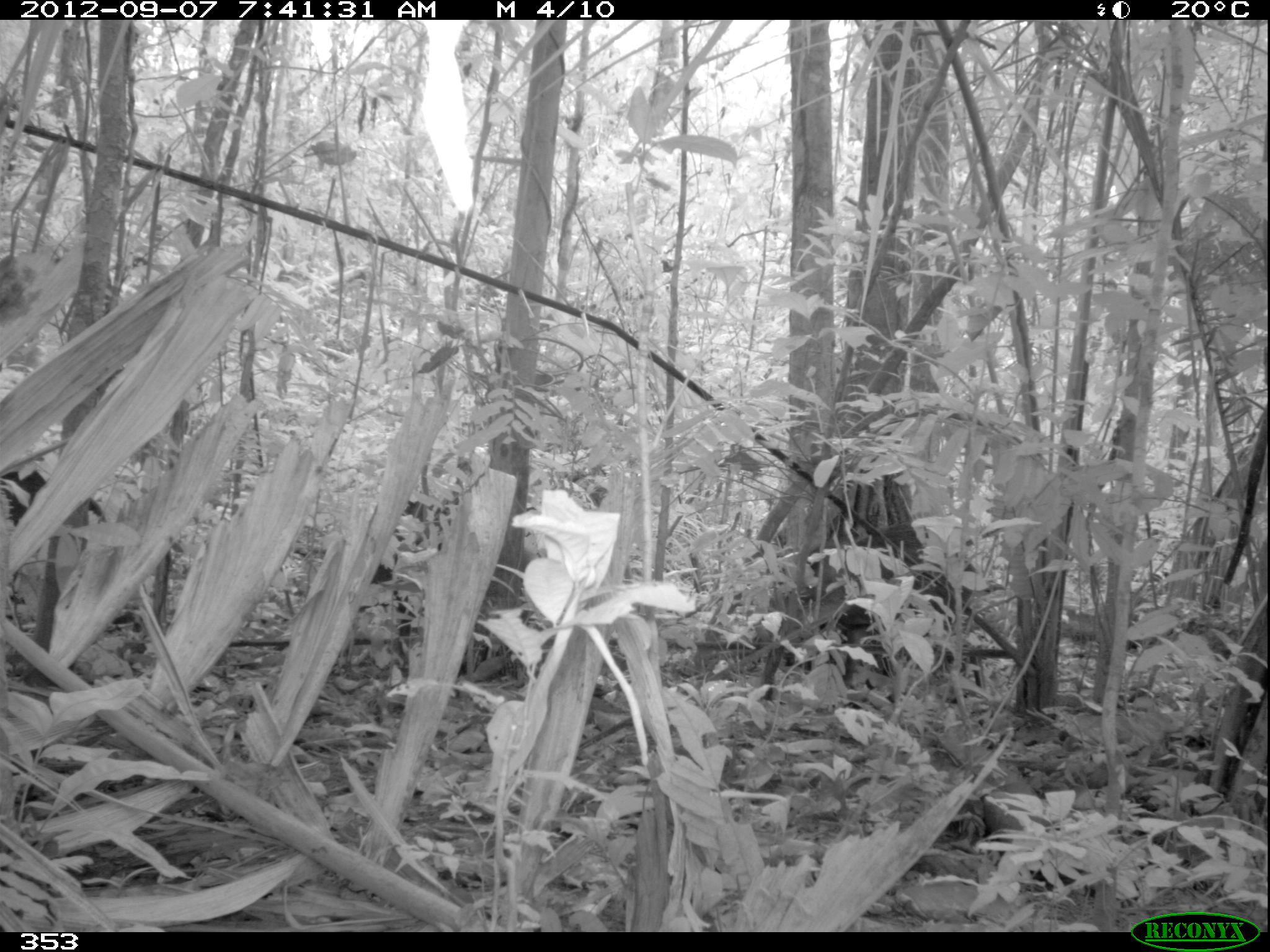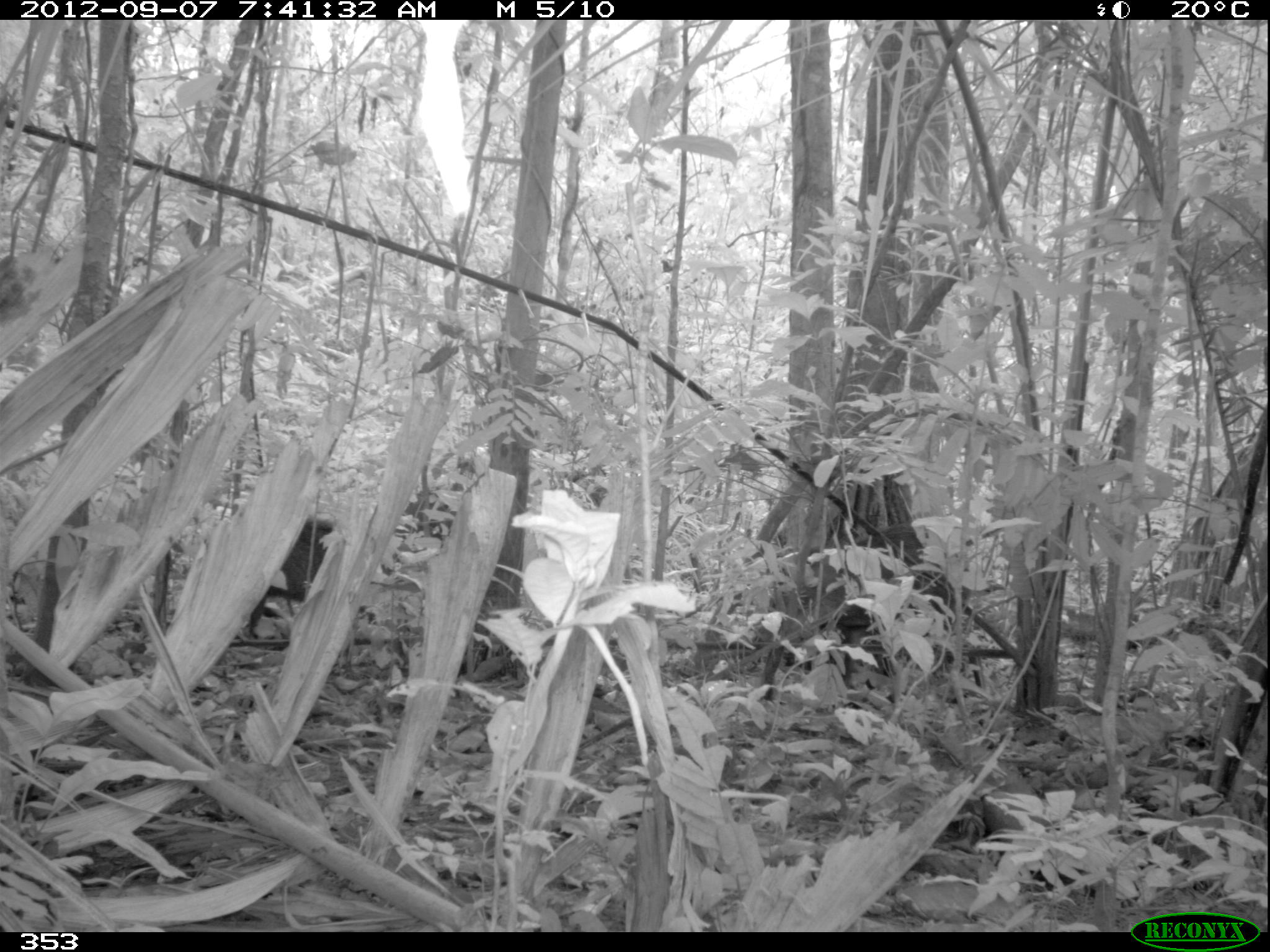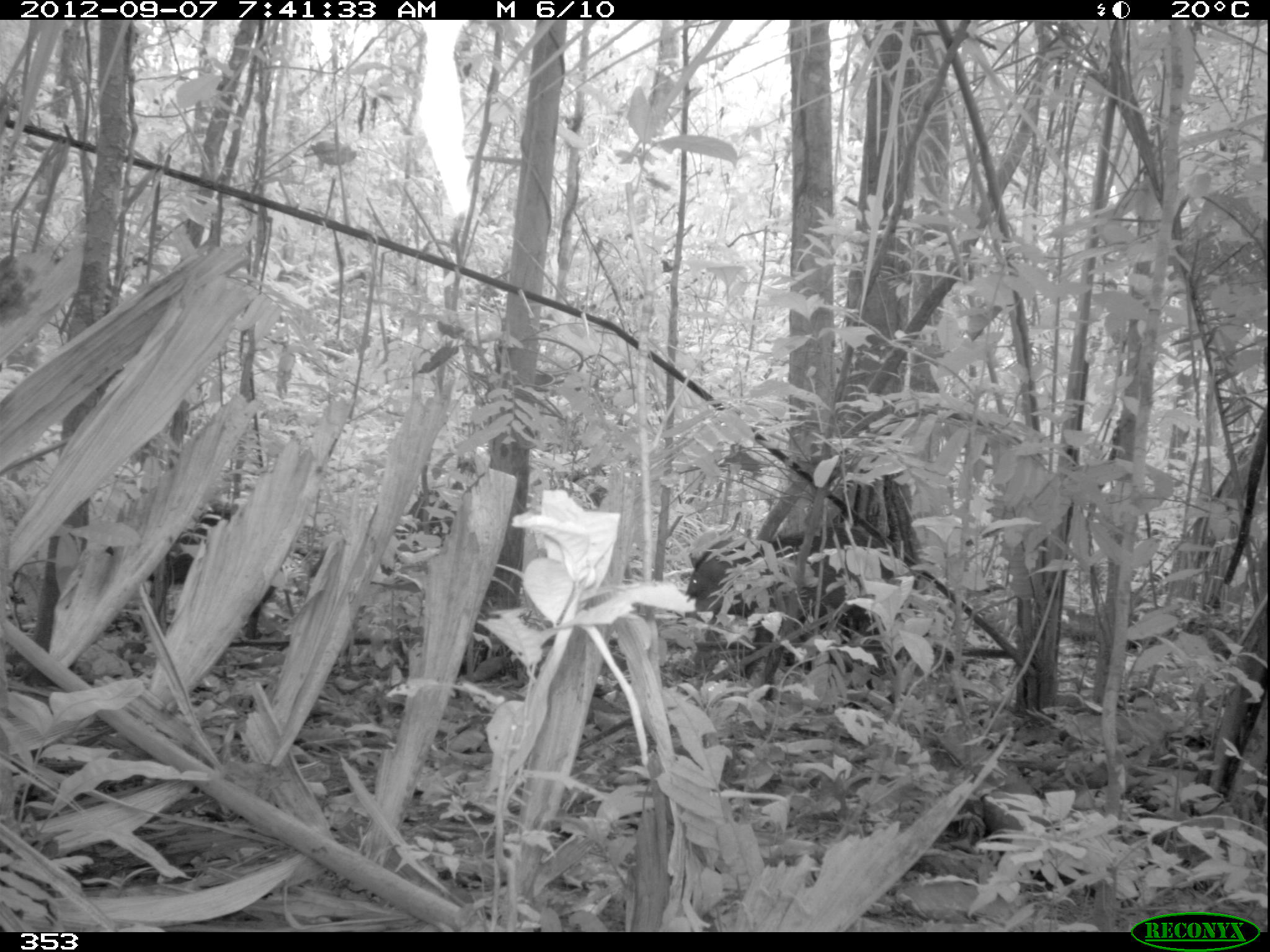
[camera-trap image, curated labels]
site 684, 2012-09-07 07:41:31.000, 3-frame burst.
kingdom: Animalia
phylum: Chordata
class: Mammalia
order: Artiodactyla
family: Tayassuidae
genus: Tayassu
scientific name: Tayassu pecari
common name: white-lipped peccary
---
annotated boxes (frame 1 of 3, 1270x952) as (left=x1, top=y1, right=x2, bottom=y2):
tayassu pecari: (left=778, top=521, right=1006, bottom=686); (left=357, top=496, right=459, bottom=655); (left=1, top=469, right=105, bottom=537)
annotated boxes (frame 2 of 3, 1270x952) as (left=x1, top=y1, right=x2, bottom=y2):
tayassu pecari: (left=754, top=520, right=972, bottom=692); (left=247, top=517, right=375, bottom=638)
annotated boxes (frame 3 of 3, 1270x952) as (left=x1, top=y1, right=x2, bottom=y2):
tayassu pecari: (left=685, top=525, right=894, bottom=680); (left=104, top=501, right=282, bottom=636)